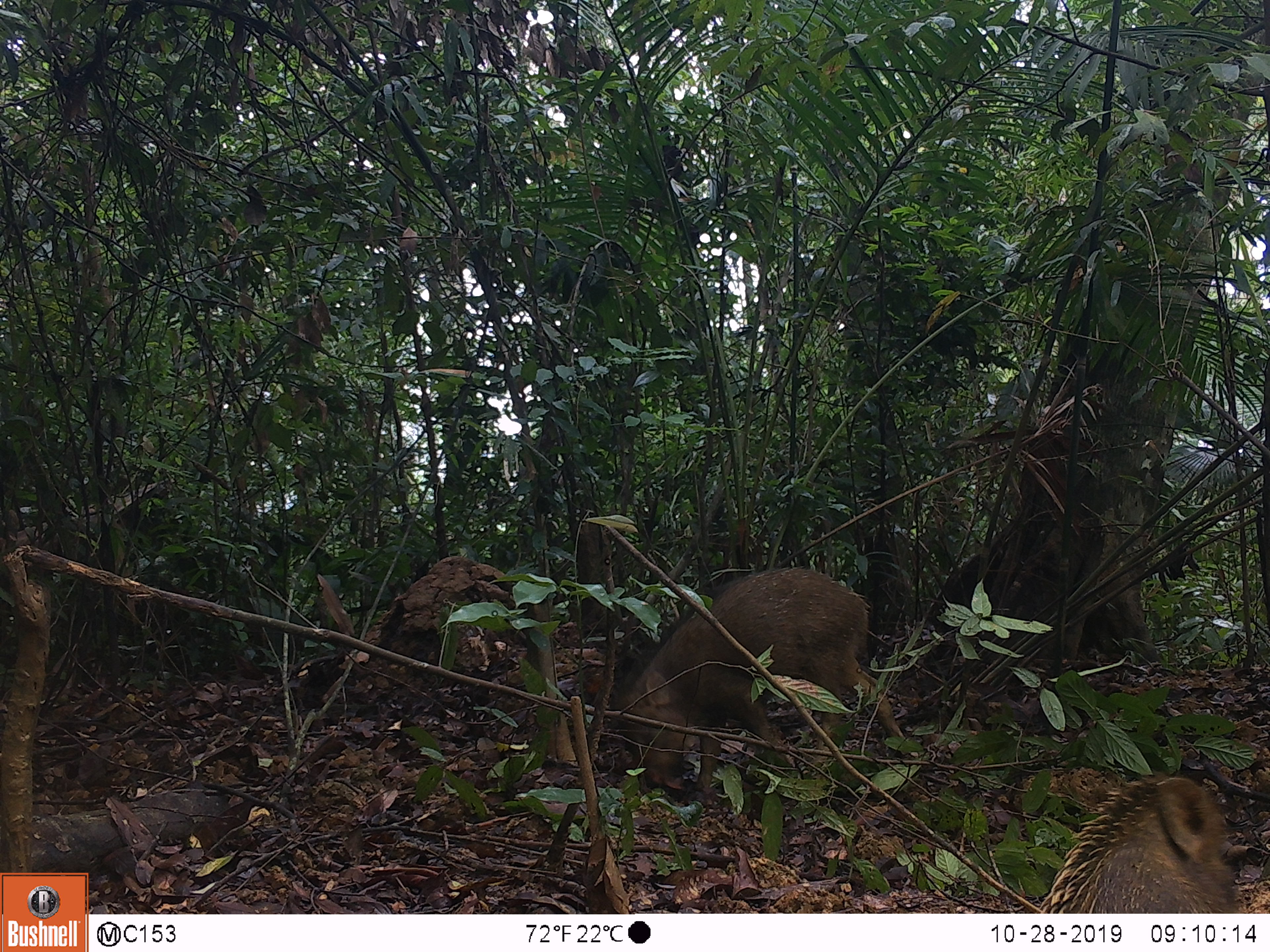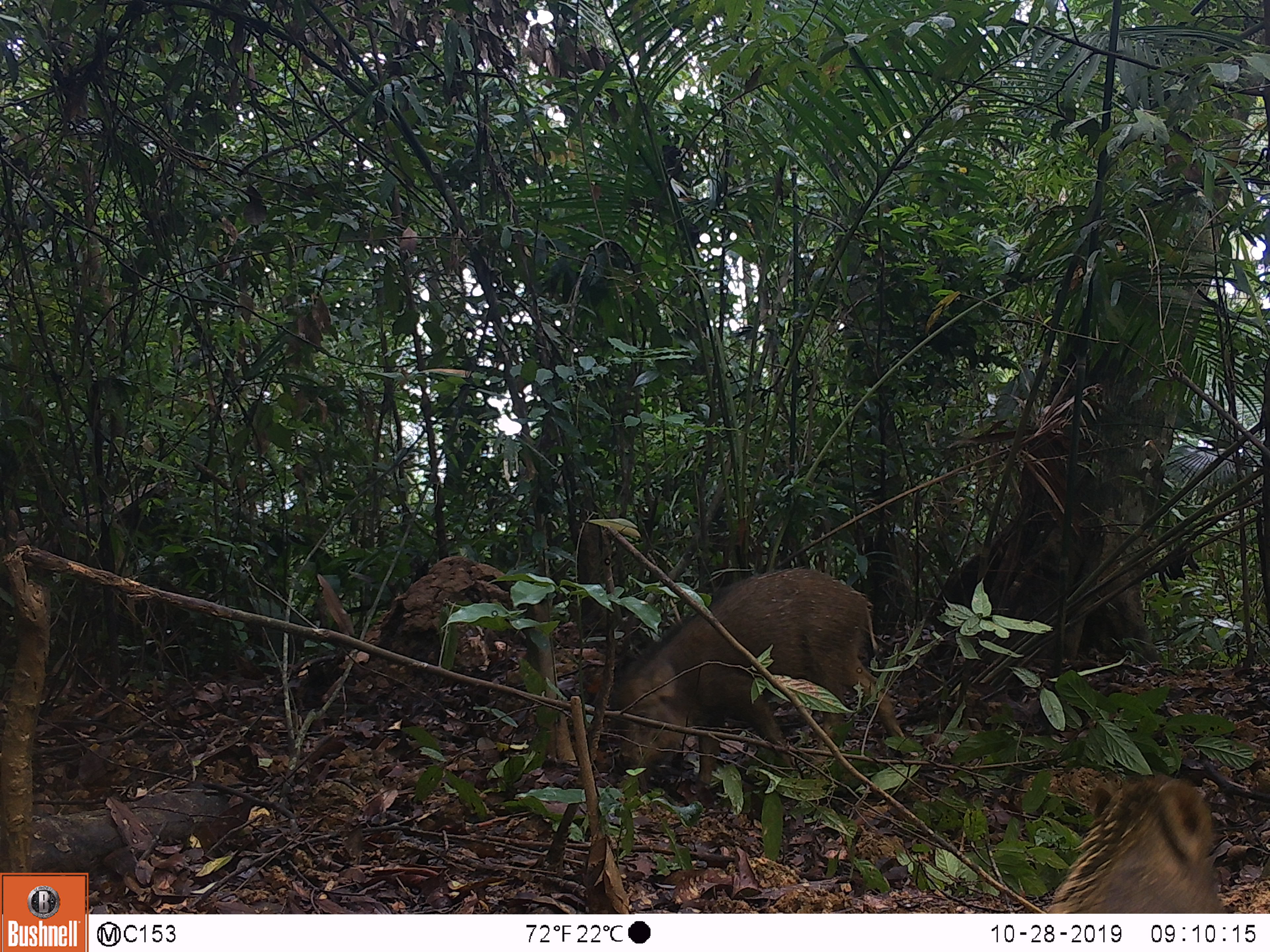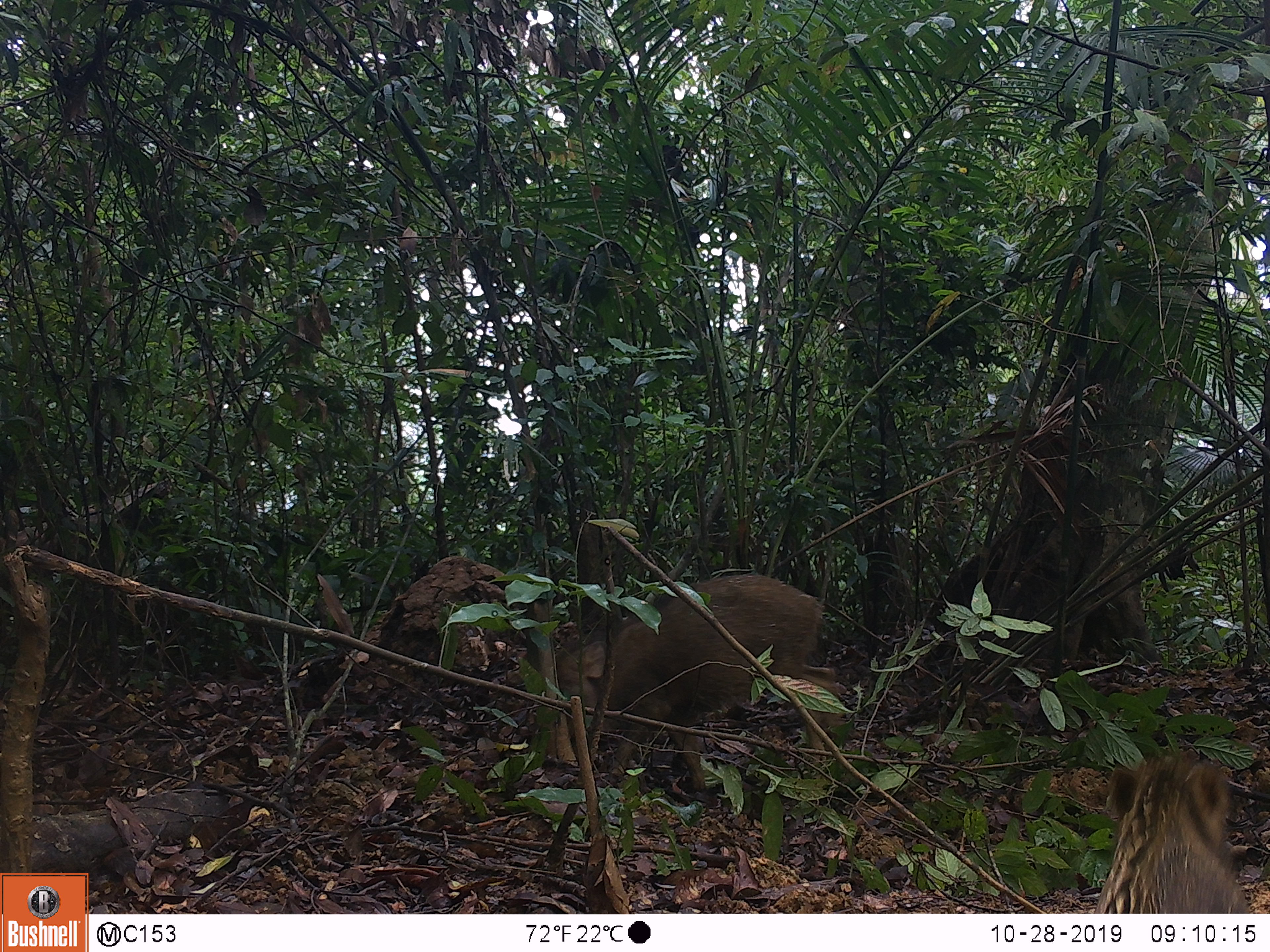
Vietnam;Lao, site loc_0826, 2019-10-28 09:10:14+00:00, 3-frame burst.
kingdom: Animalia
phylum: Chordata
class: Mammalia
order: Artiodactyla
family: Suidae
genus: Sus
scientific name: Sus scrofa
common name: eurasian wild pig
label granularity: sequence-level